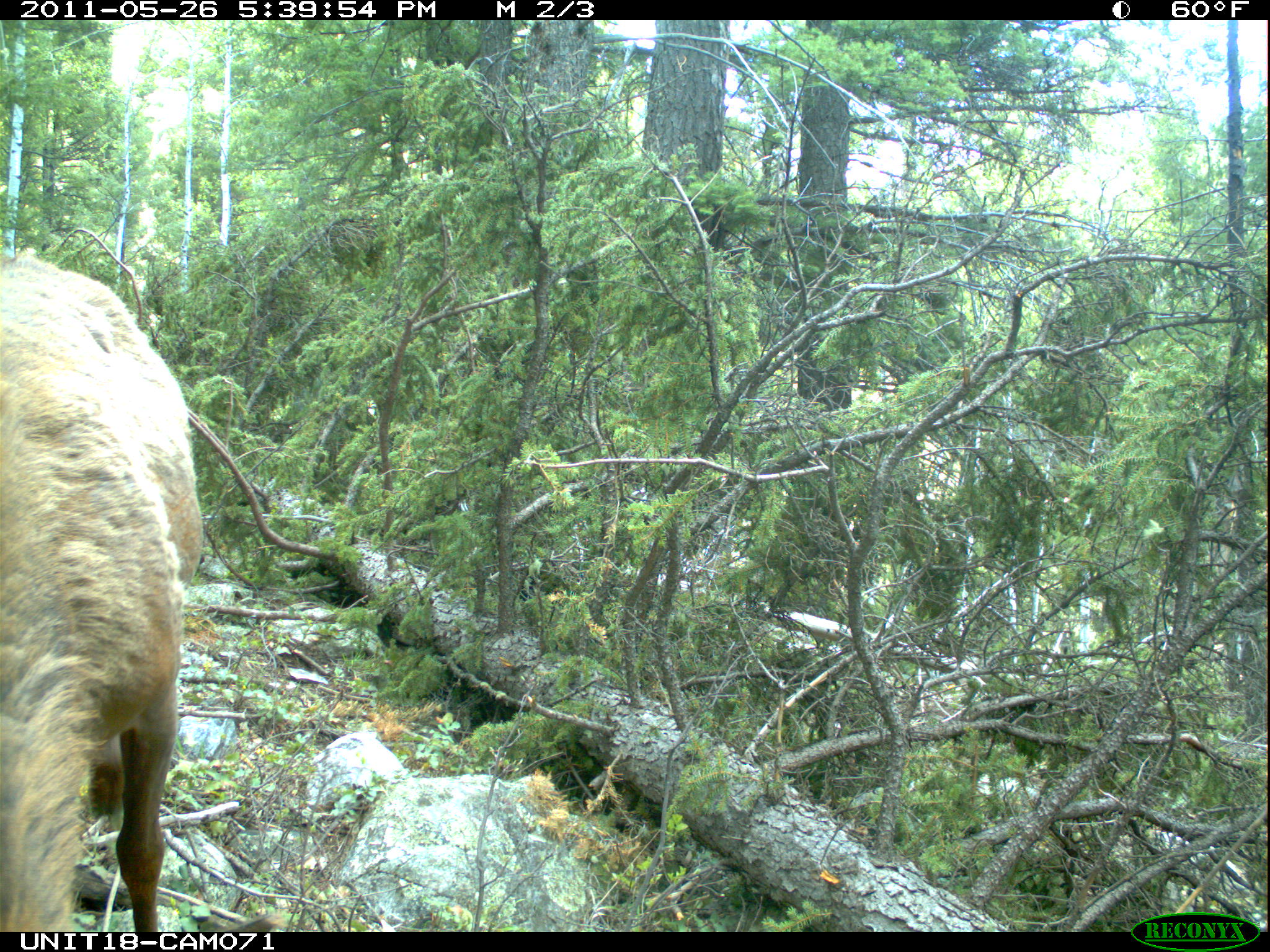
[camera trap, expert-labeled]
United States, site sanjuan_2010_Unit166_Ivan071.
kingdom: Animalia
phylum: Chordata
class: Mammalia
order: Artiodactyla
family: Cervidae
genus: Cervus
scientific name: Cervus elaphus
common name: red deer